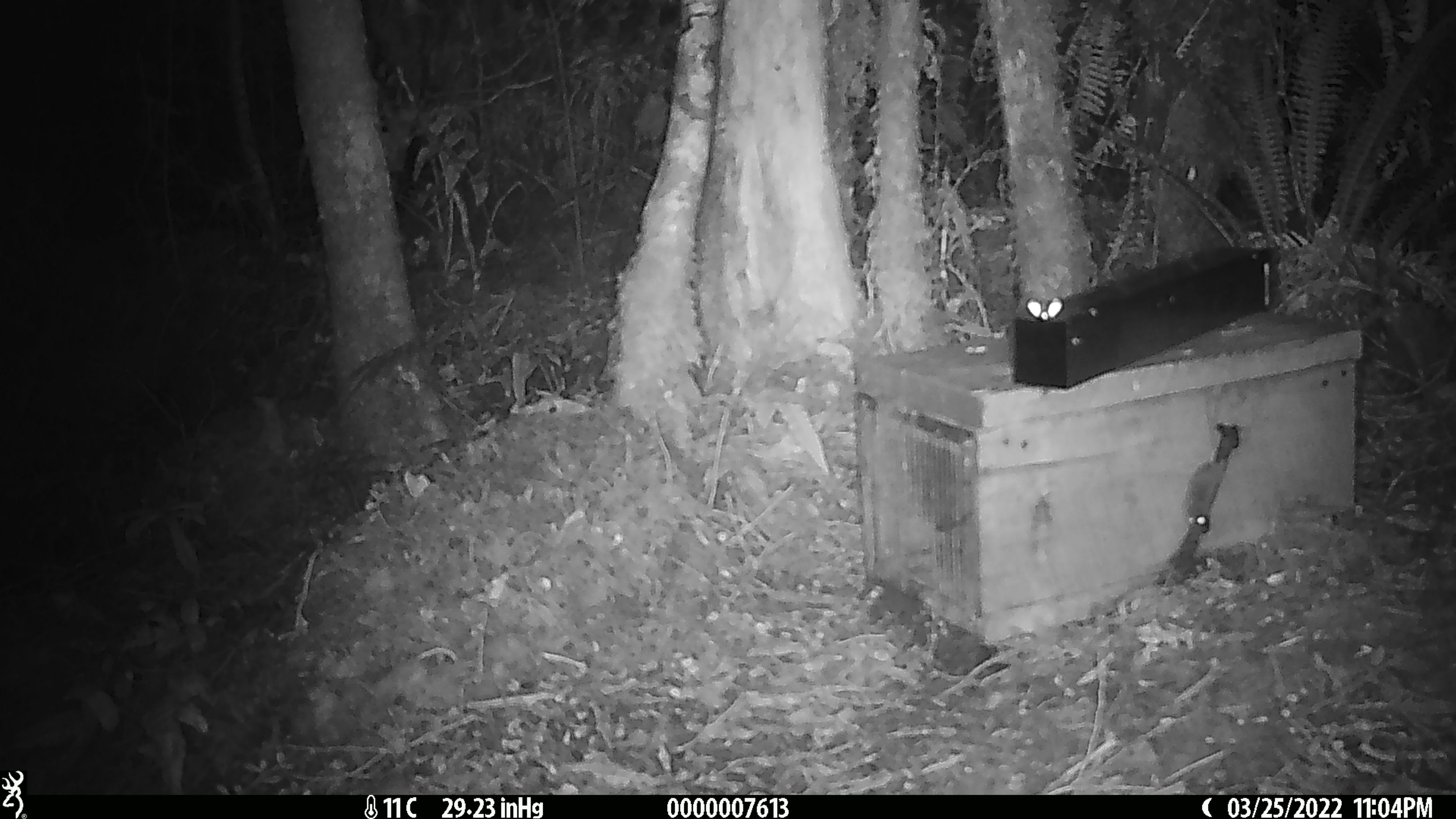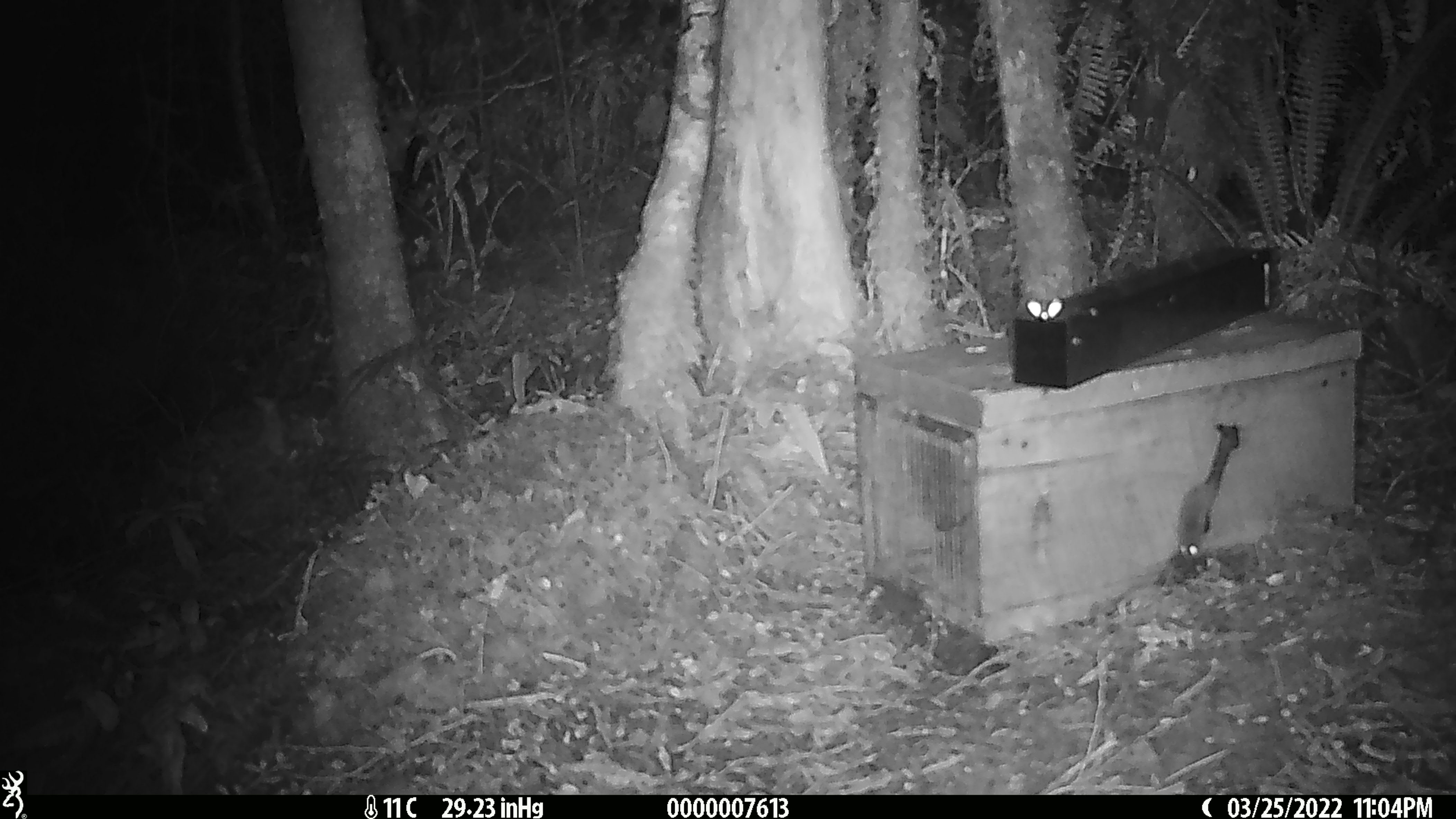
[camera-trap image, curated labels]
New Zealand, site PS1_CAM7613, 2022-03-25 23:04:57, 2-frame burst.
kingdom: Animalia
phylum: Chordata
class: Mammalia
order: Rodentia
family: Muridae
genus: Mus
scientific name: Mus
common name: mouse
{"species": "mouse (Mus)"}